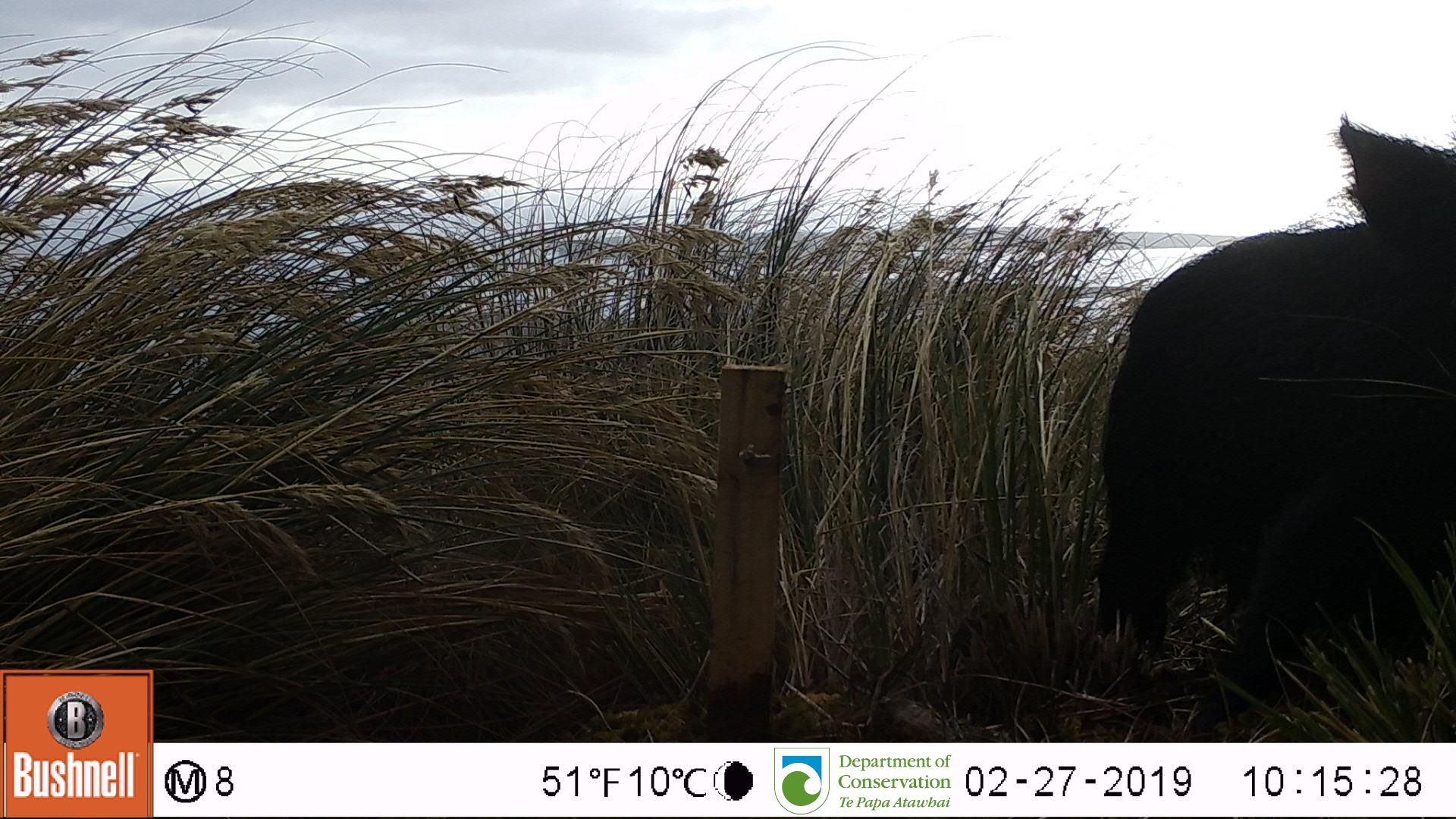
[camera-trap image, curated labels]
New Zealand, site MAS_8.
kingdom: Animalia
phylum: Chordata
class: Mammalia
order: Artiodactyla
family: Suidae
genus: Sus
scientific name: Sus scrofa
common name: pig